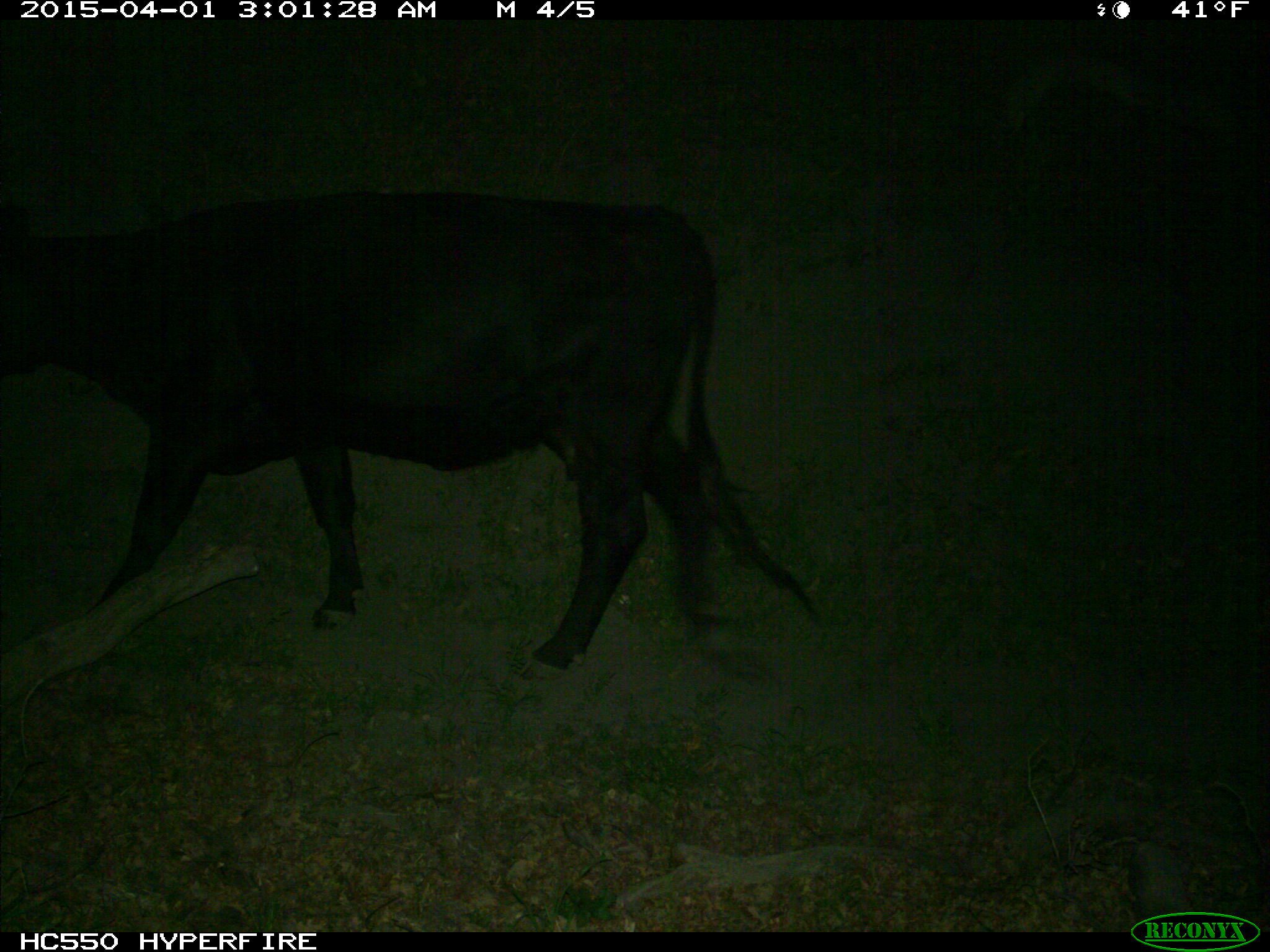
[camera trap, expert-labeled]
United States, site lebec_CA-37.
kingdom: Animalia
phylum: Chordata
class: Mammalia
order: Artiodactyla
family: Bovidae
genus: Bos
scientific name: Bos taurus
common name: domestic cow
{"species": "Bos taurus (domestic cow)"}